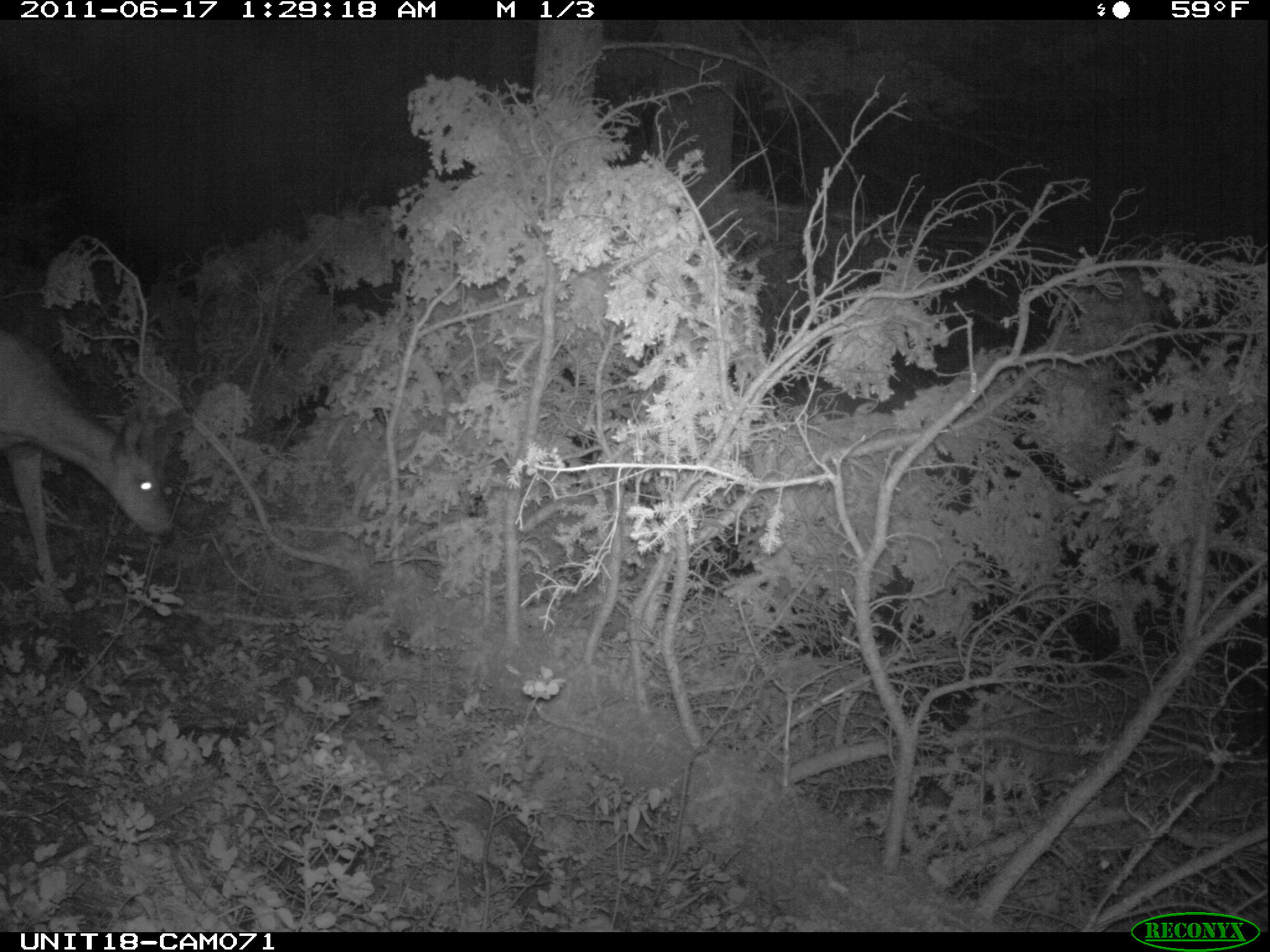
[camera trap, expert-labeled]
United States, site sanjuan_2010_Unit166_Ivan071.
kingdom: Animalia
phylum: Chordata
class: Mammalia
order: Artiodactyla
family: Cervidae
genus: Odocoileus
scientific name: Odocoileus hemionus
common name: mule deer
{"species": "Odocoileus hemionus (mule deer)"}